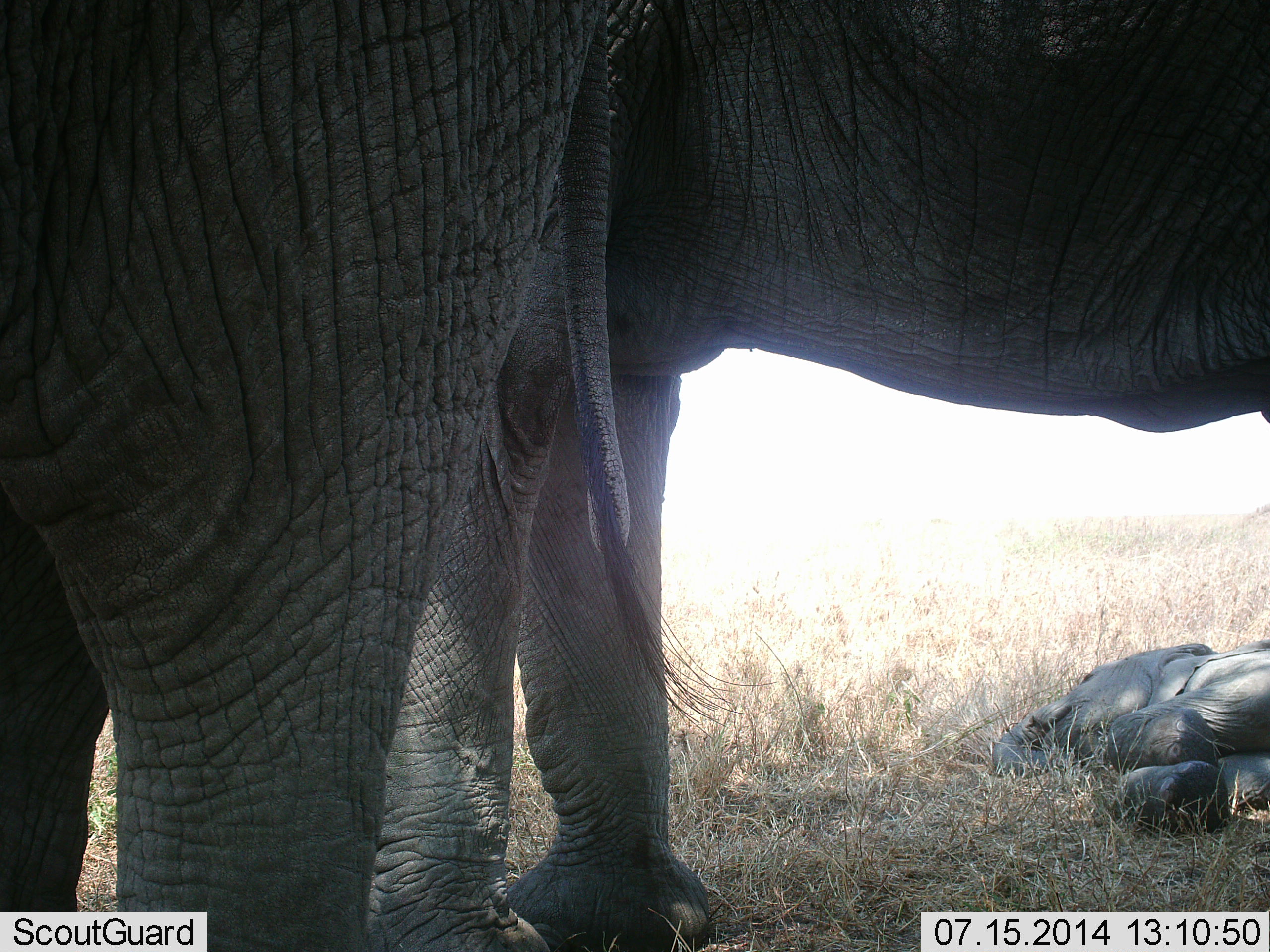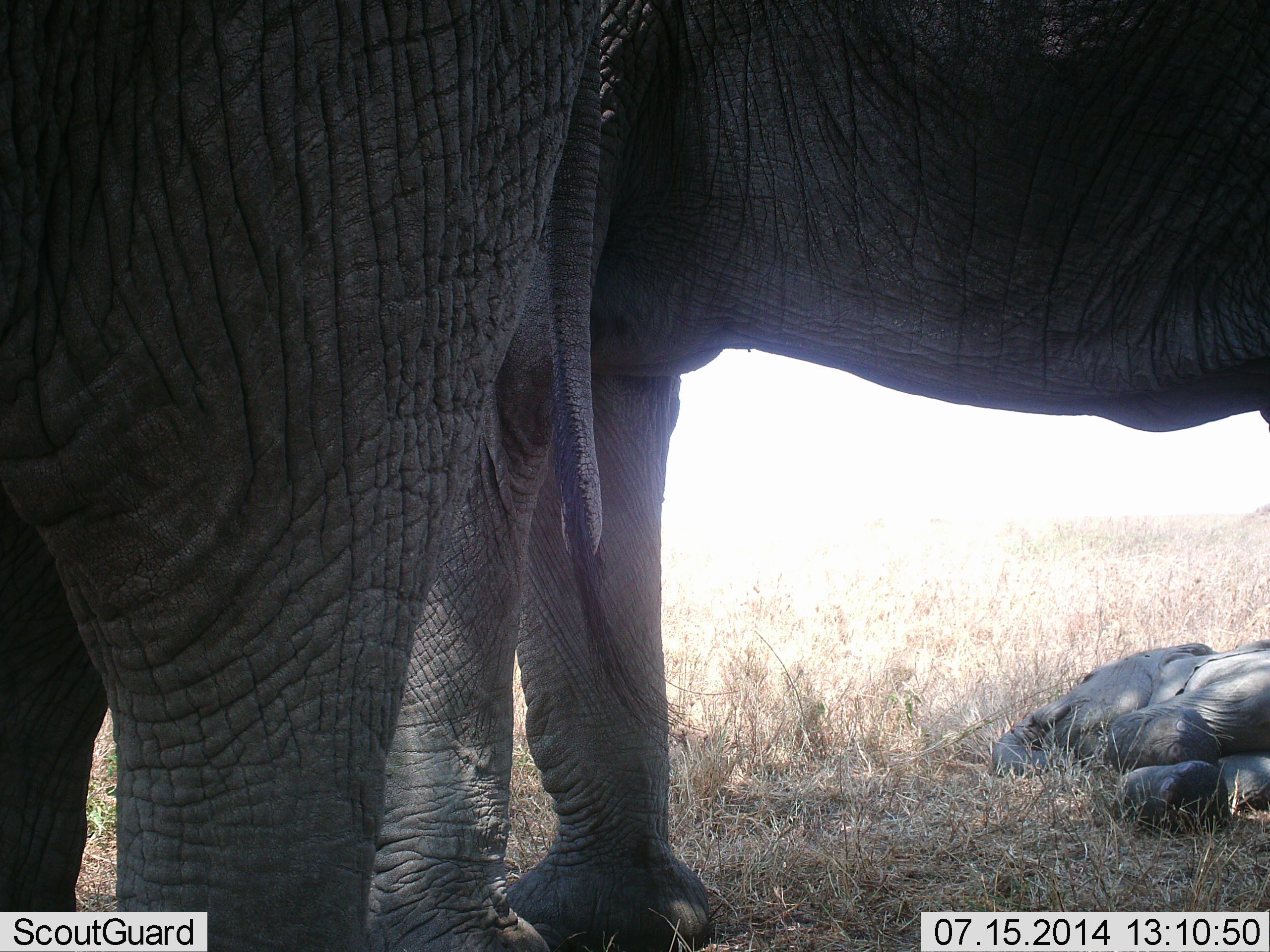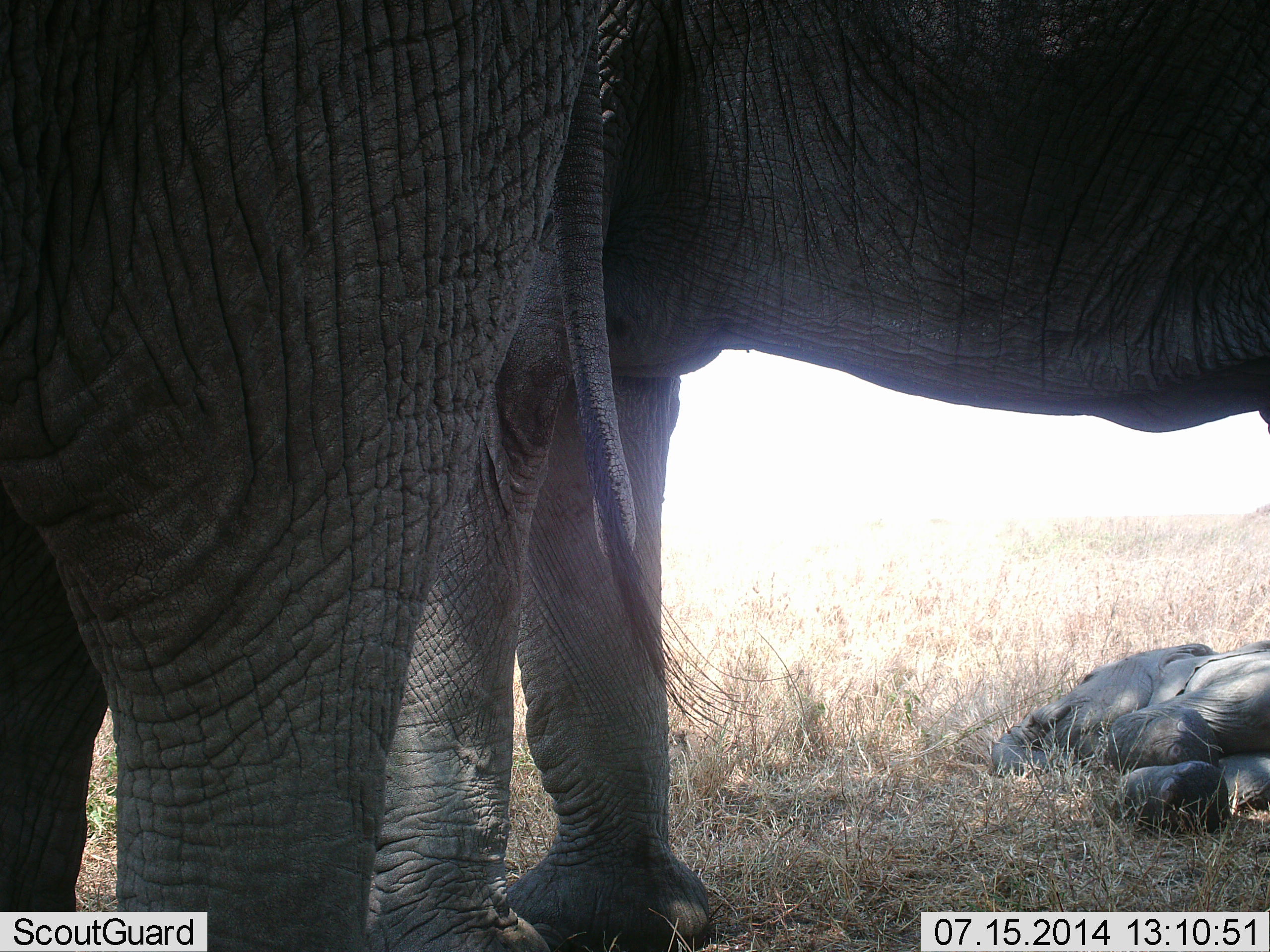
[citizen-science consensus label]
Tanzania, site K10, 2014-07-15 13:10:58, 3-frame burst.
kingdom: Animalia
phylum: Chordata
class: Mammalia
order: Proboscidea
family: Elephantidae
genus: Loxodonta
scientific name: Loxodonta africana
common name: african bush elephant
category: elephant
Elephant (african bush elephant) (Loxodonta africana), count 3. Behavior (volunteer vote fractions): standing 100%, resting 70%, moving 0%, interacting 0%. Young present (vote fraction): 60%. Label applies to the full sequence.